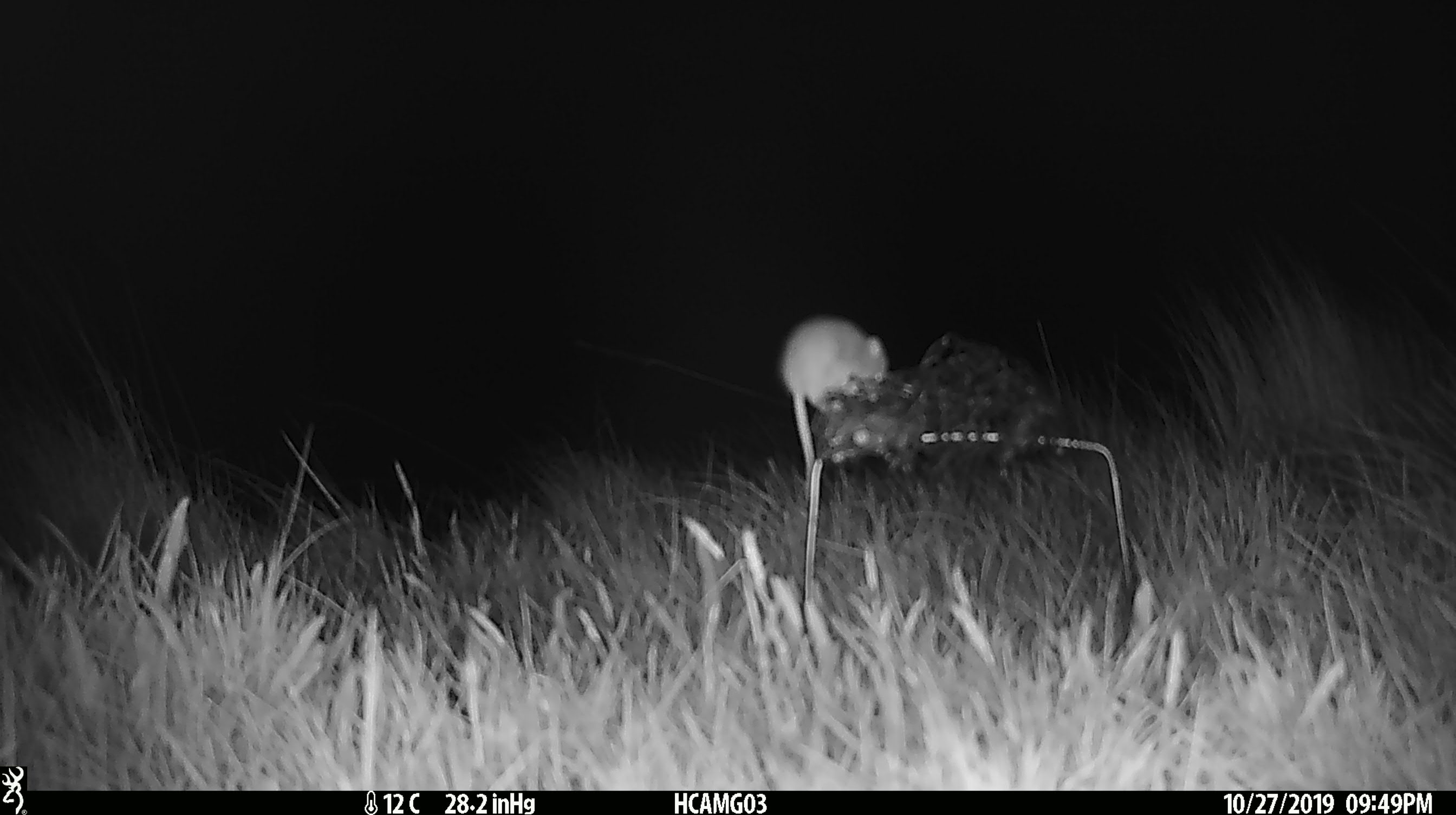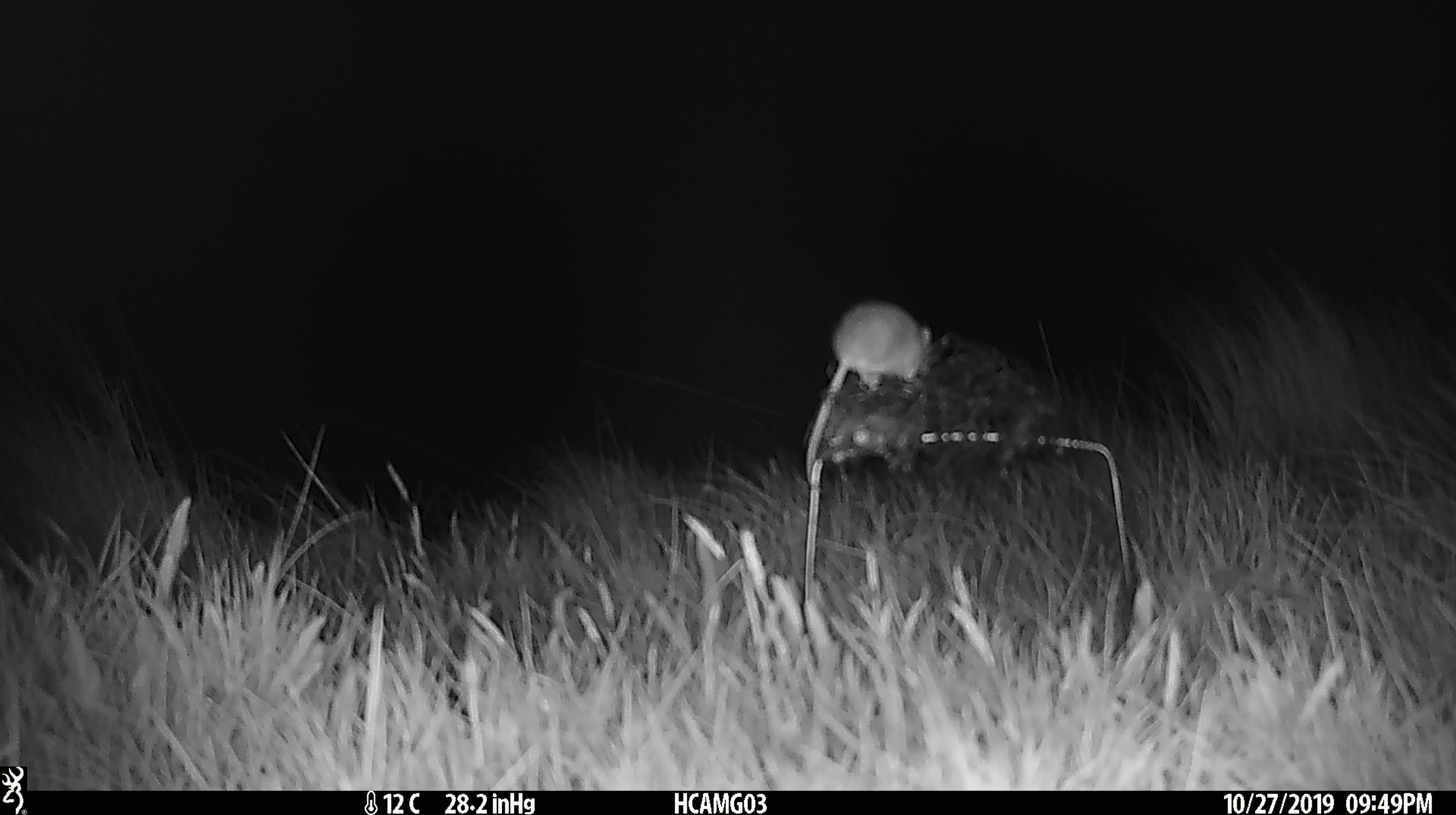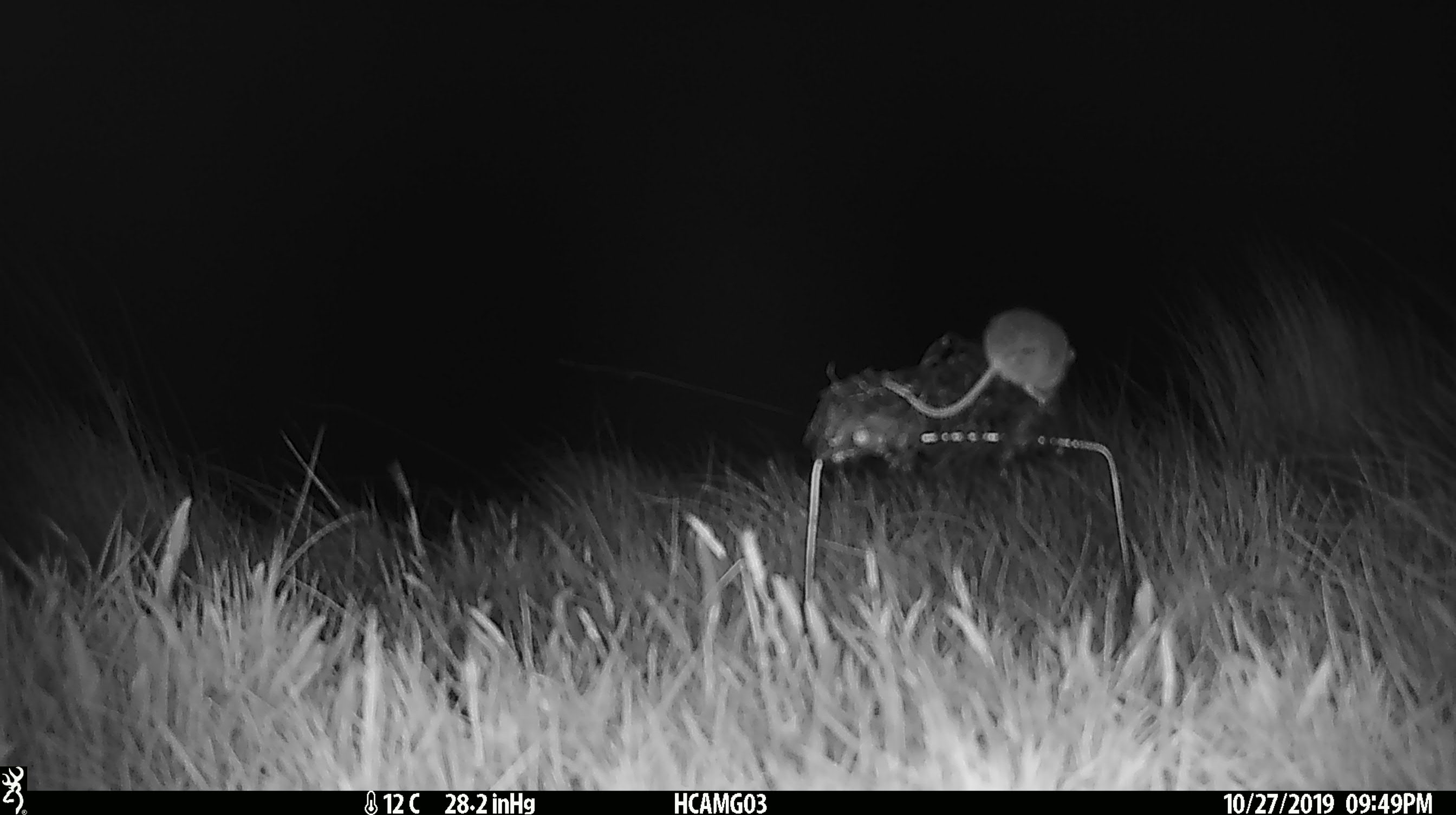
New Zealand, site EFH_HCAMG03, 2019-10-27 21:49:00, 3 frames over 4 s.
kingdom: Animalia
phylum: Chordata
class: Mammalia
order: Rodentia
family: Muridae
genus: Mus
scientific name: Mus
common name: mouse